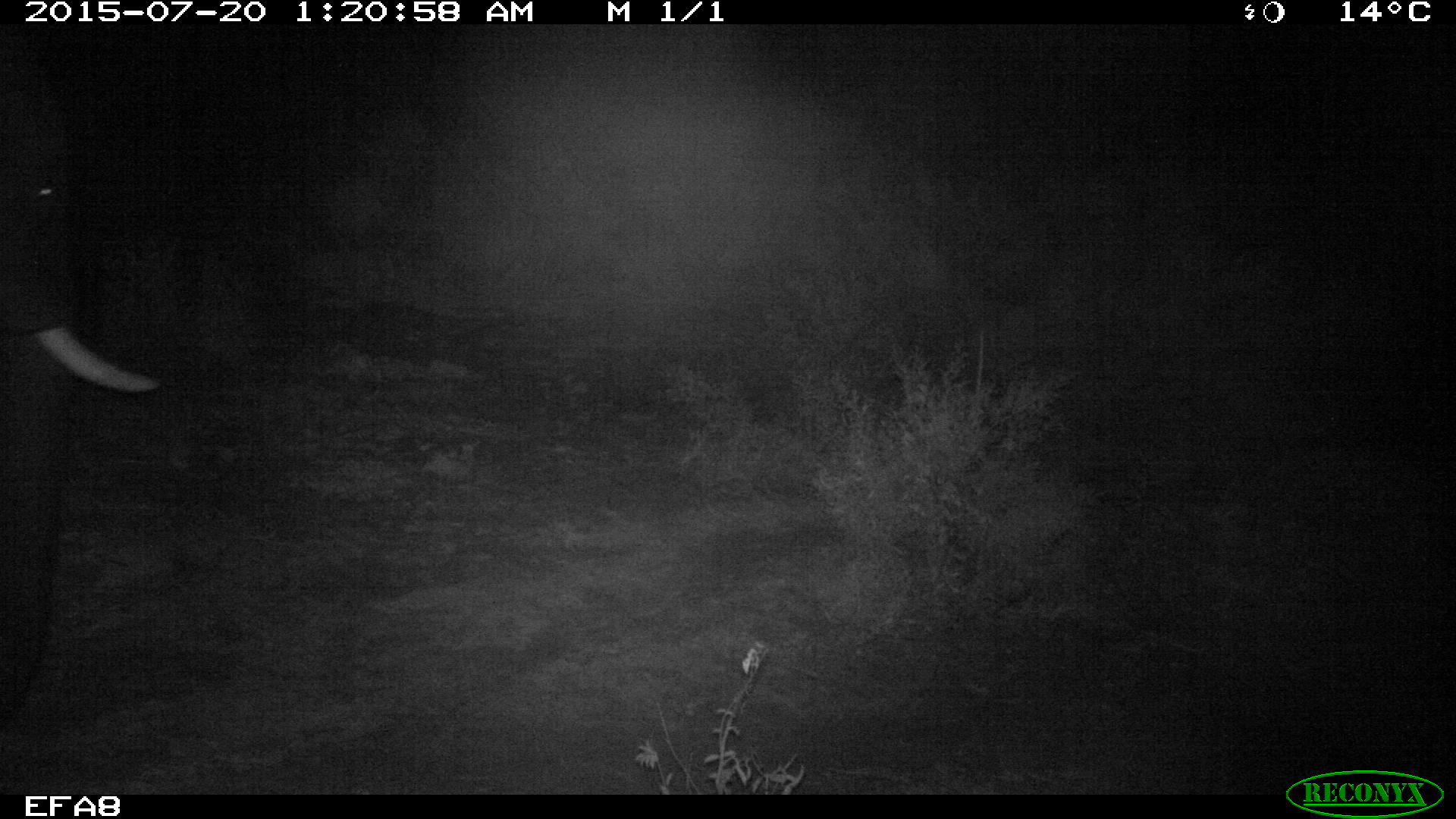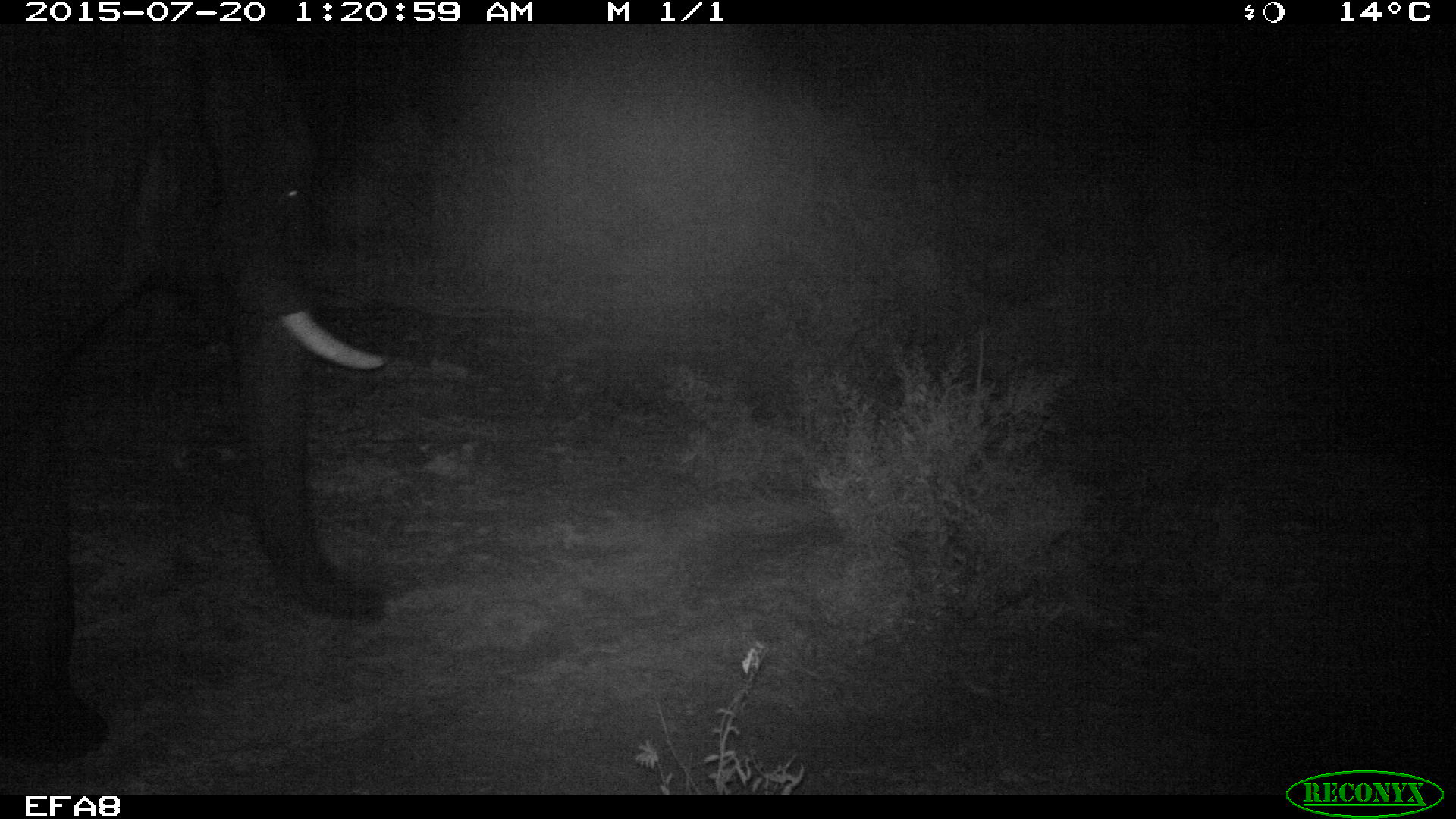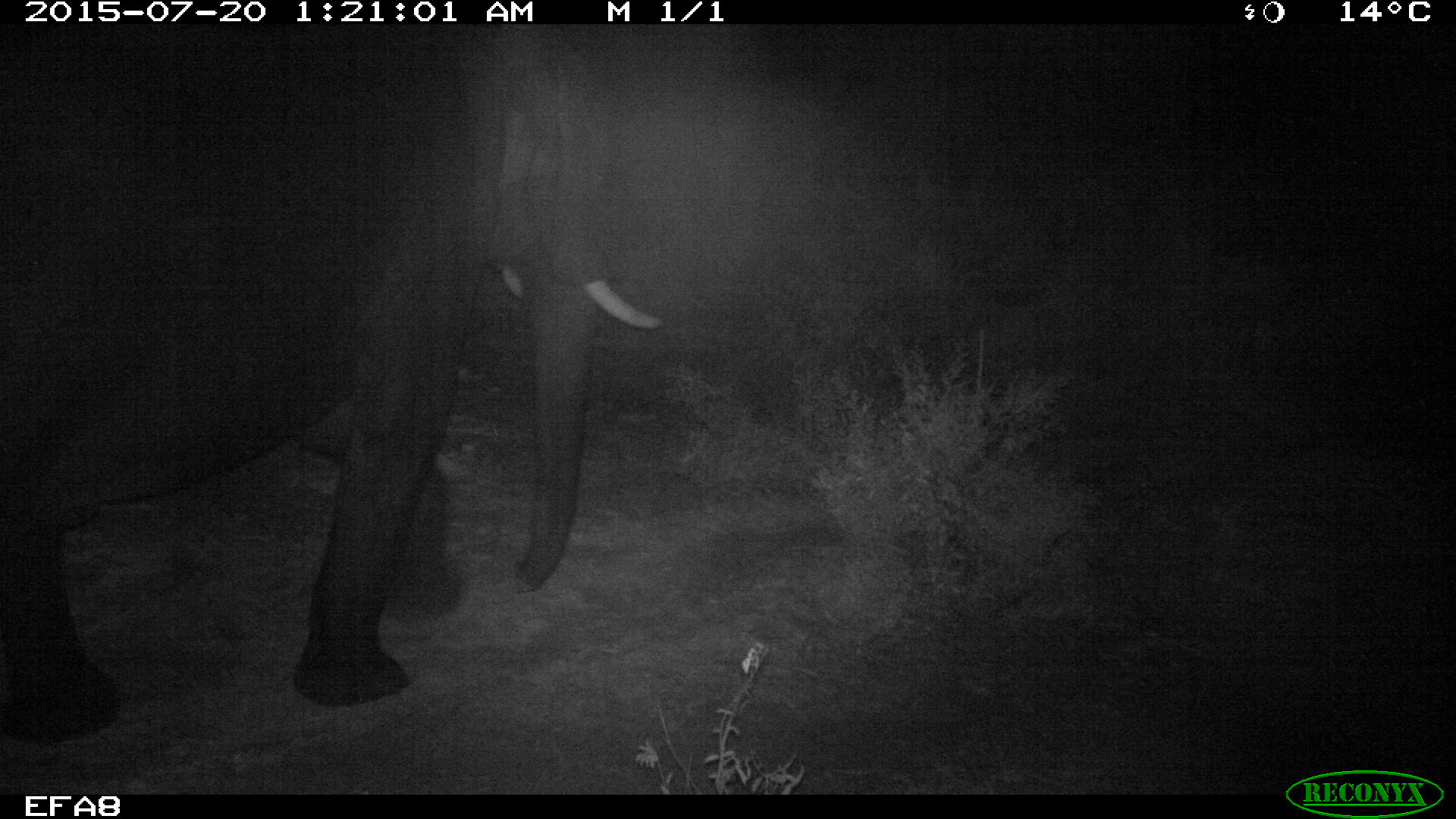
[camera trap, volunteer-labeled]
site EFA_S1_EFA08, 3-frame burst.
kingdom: Animalia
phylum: Chordata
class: Mammalia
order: Proboscidea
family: Elephantidae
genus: Loxodonta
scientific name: Loxodonta africana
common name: african bush elephant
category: elephant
Elephant (african bush elephant) (Loxodonta africana), count 1. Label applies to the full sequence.